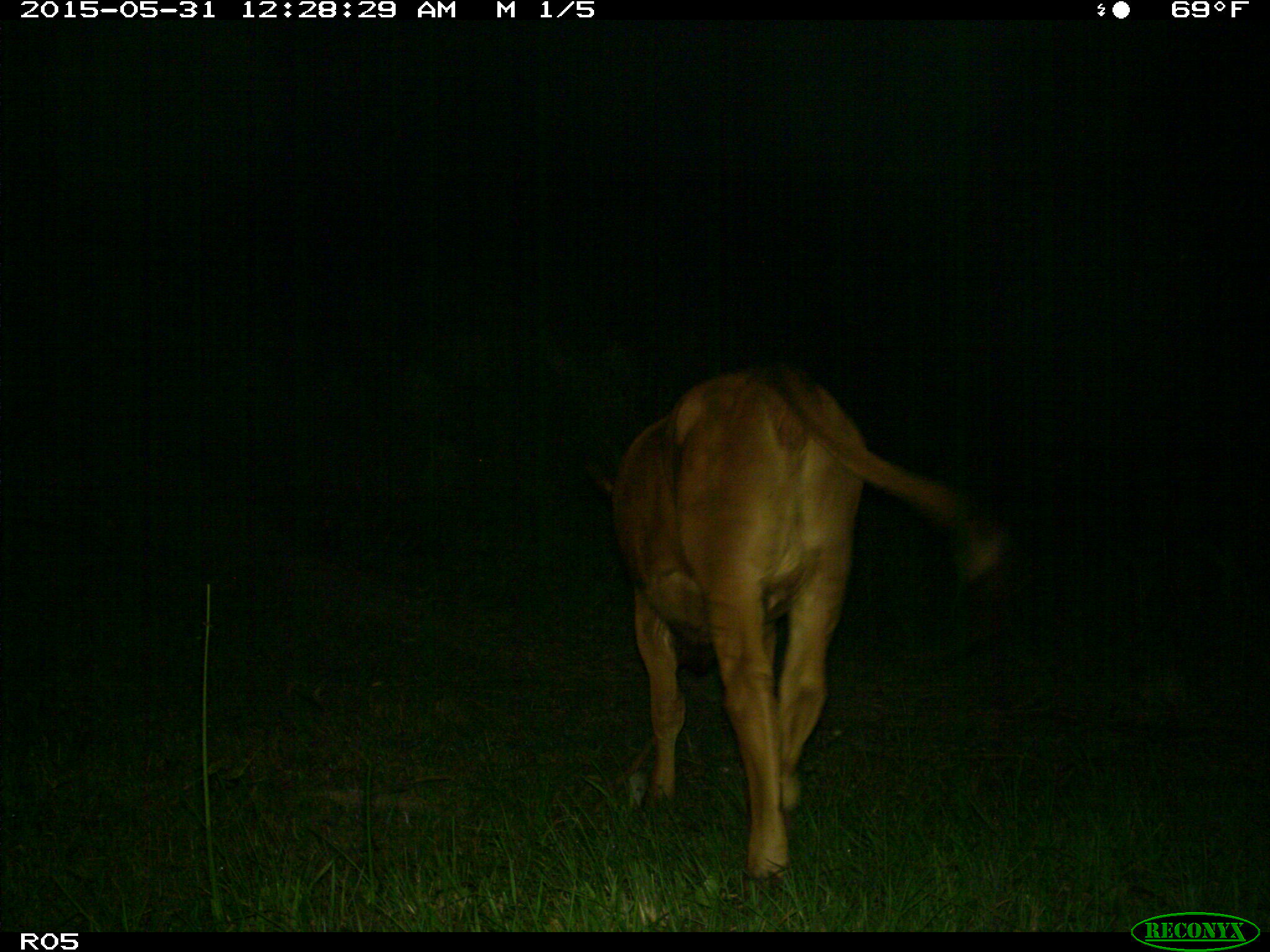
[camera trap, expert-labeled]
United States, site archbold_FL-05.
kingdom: Animalia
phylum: Chordata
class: Mammalia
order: Artiodactyla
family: Bovidae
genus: Bos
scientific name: Bos taurus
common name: domestic cow